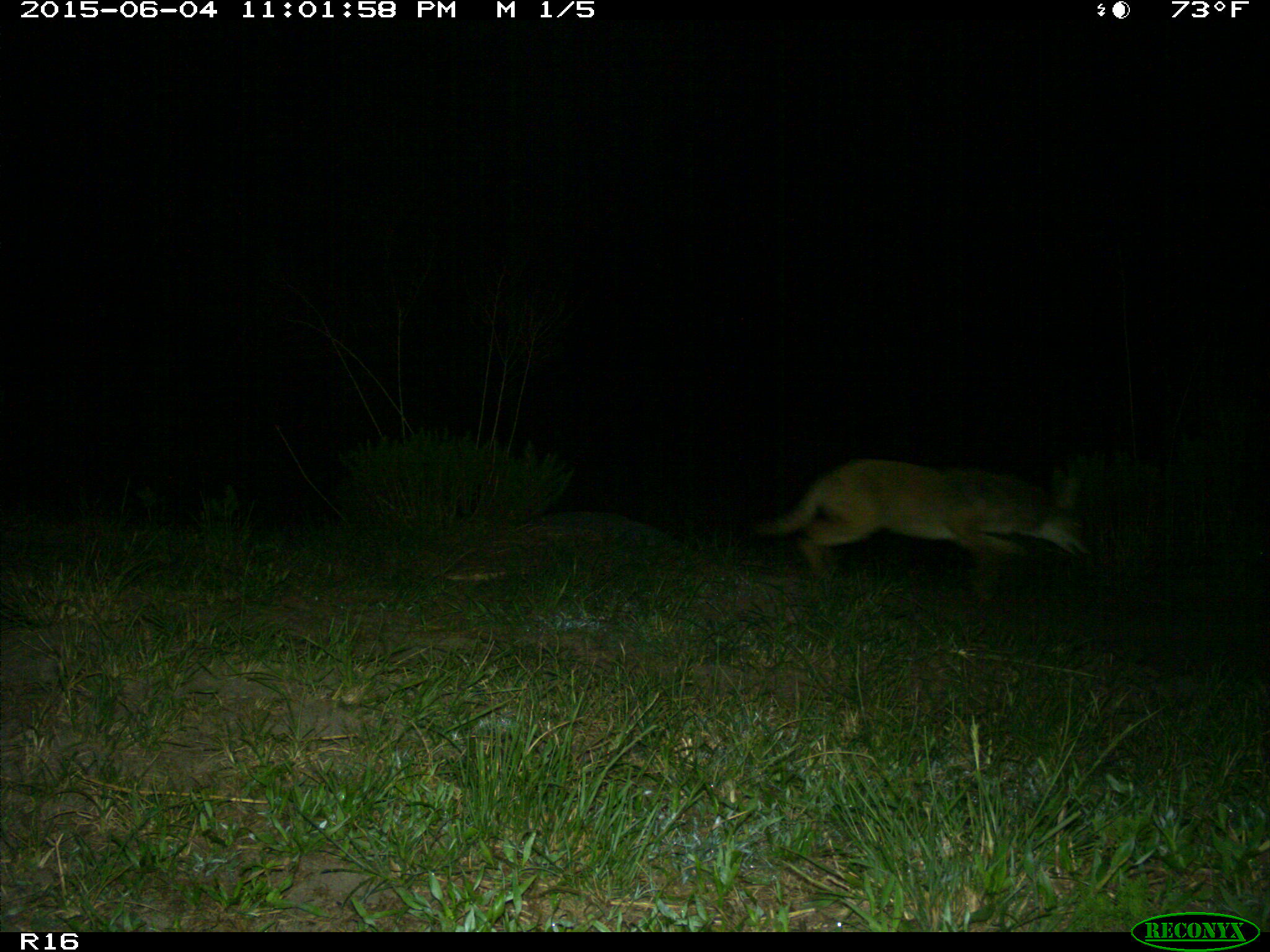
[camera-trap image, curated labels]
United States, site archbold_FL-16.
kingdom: Animalia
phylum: Chordata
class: Mammalia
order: Carnivora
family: Canidae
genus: Canis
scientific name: Canis latrans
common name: coyote